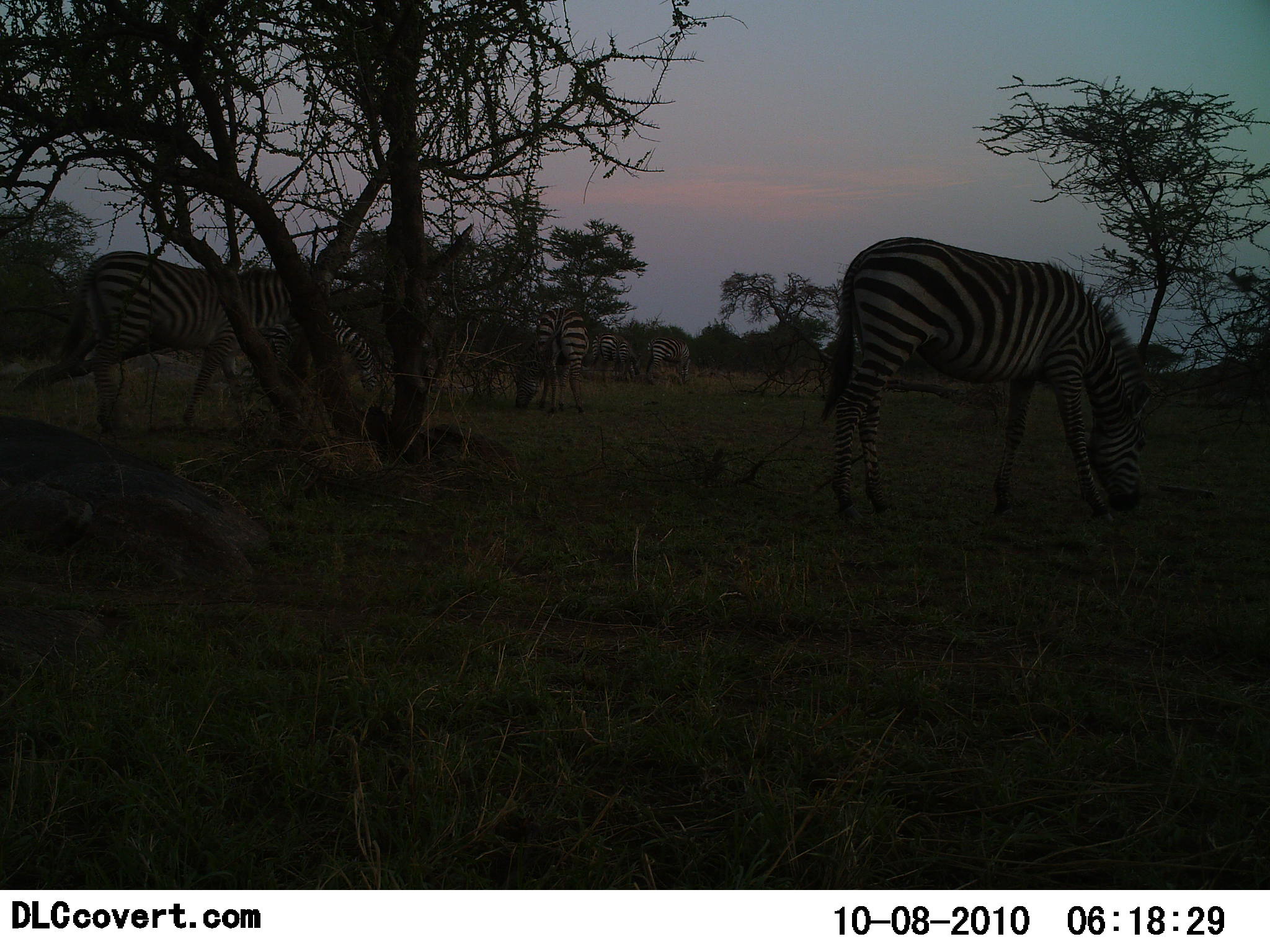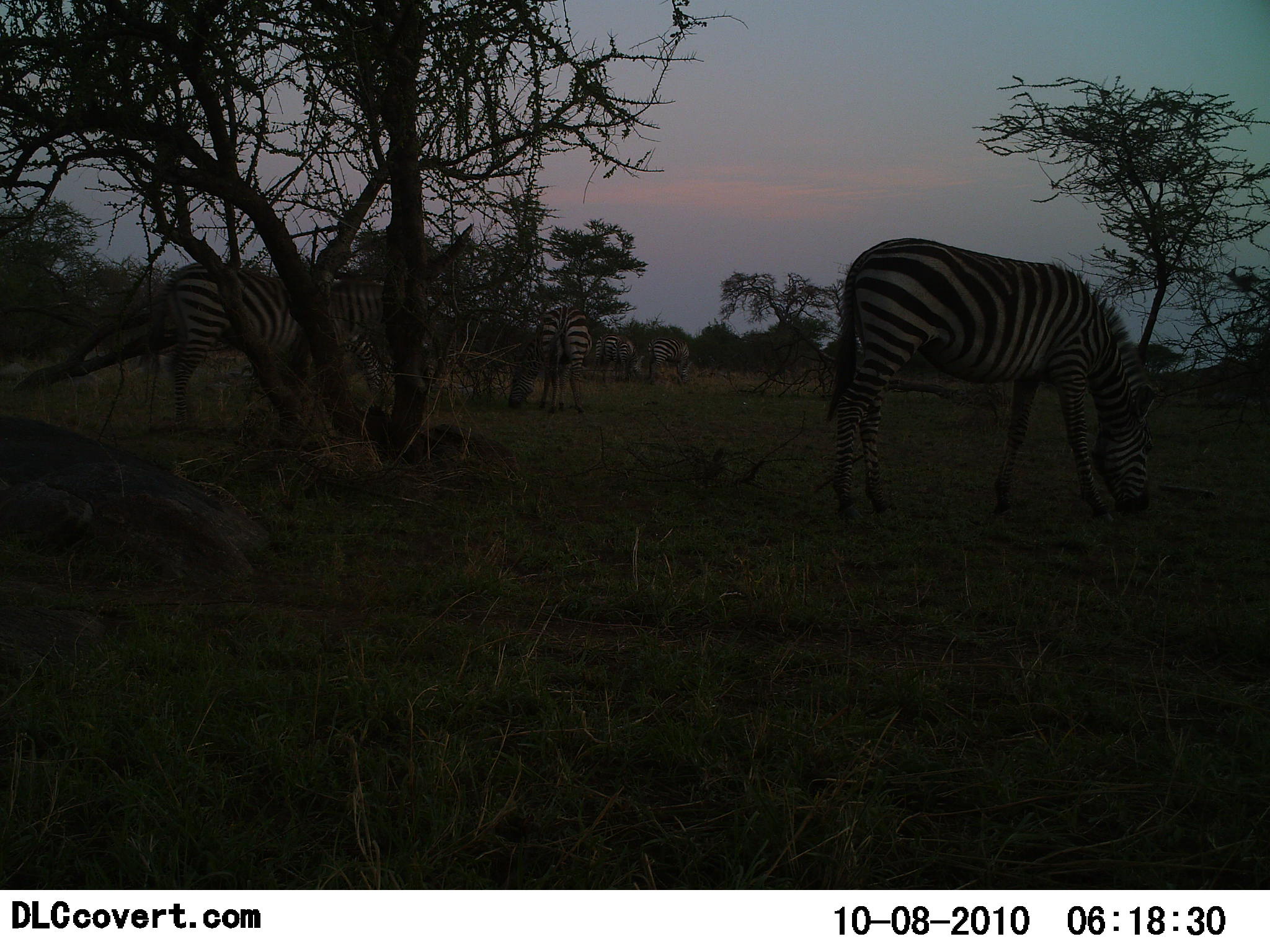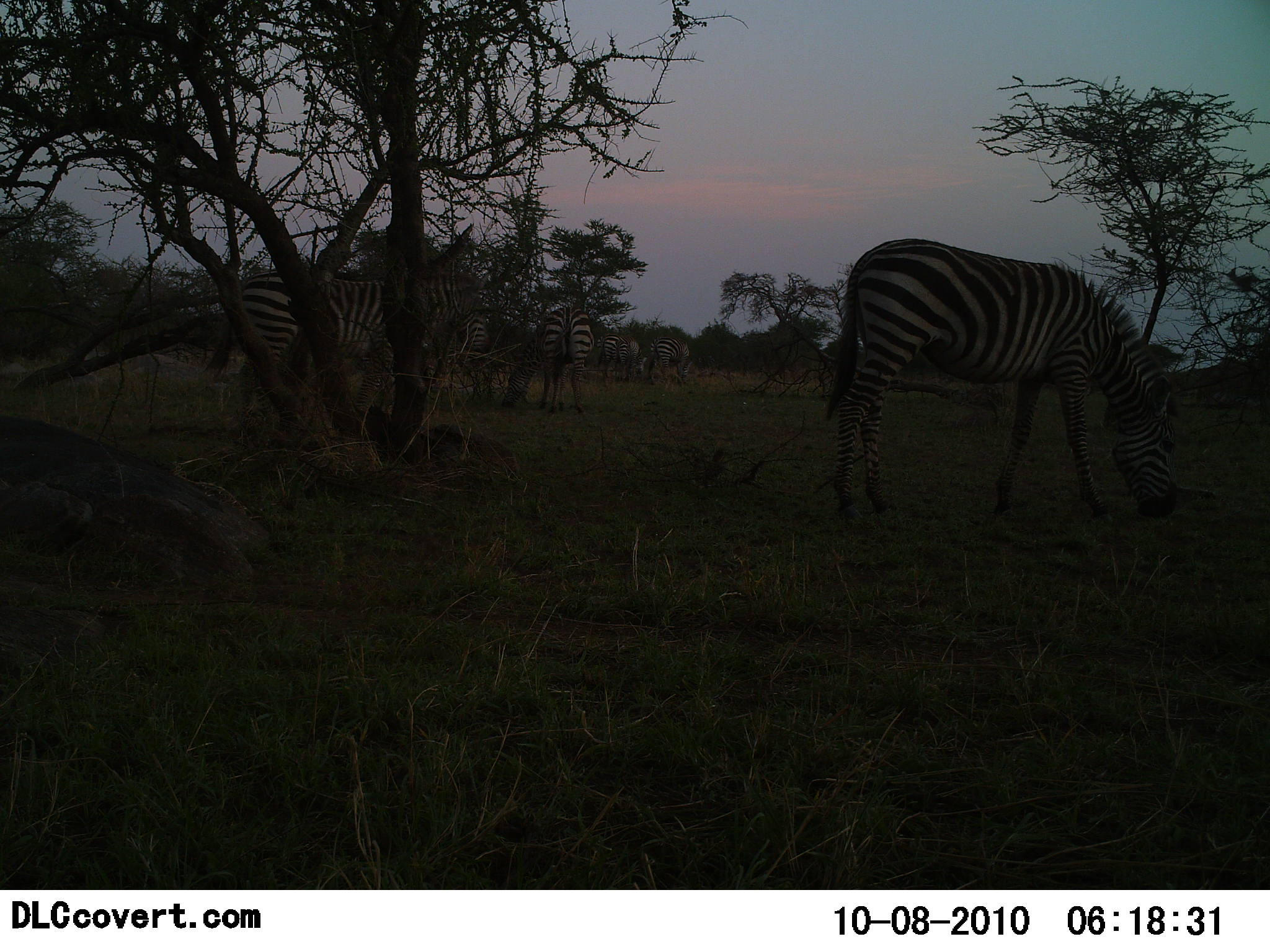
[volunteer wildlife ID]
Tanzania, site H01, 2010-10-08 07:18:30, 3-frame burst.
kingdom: Animalia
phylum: Chordata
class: Mammalia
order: Perissodactyla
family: Equidae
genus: Equus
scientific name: Equus quagga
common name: plains zebra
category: zebra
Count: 6.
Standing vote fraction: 55%.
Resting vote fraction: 0%.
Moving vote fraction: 45%.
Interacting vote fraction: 5%.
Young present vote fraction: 5%.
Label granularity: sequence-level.